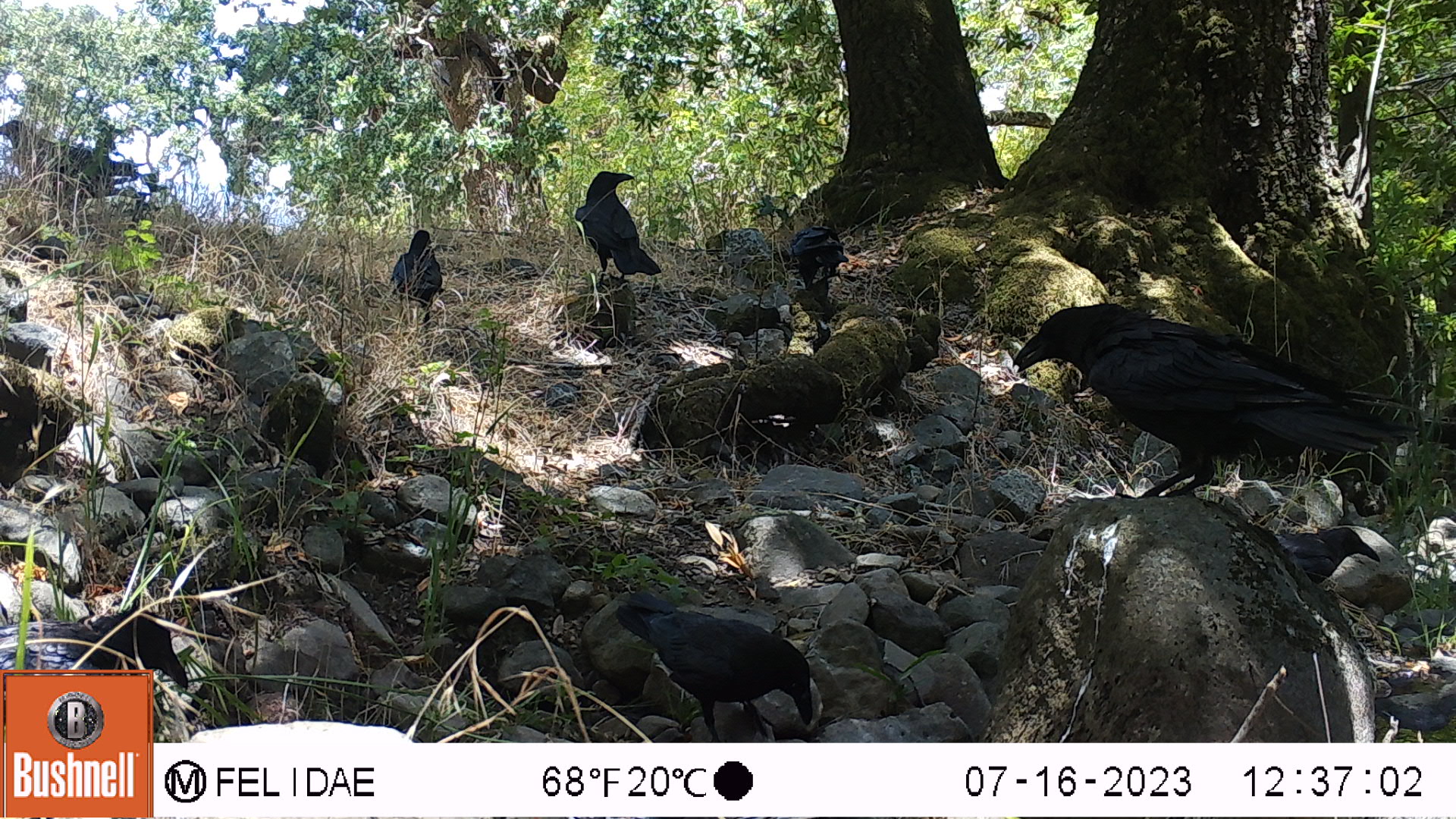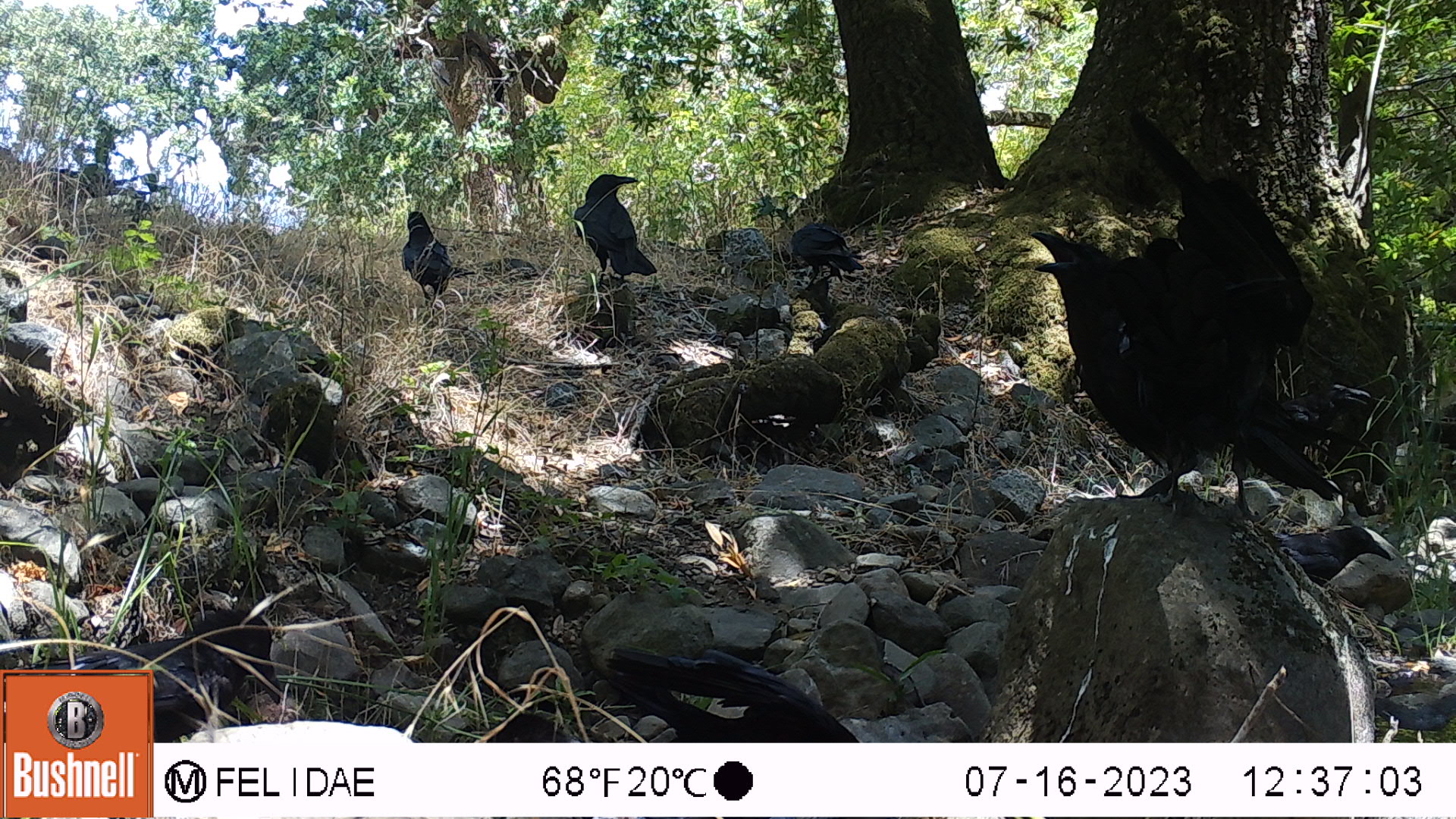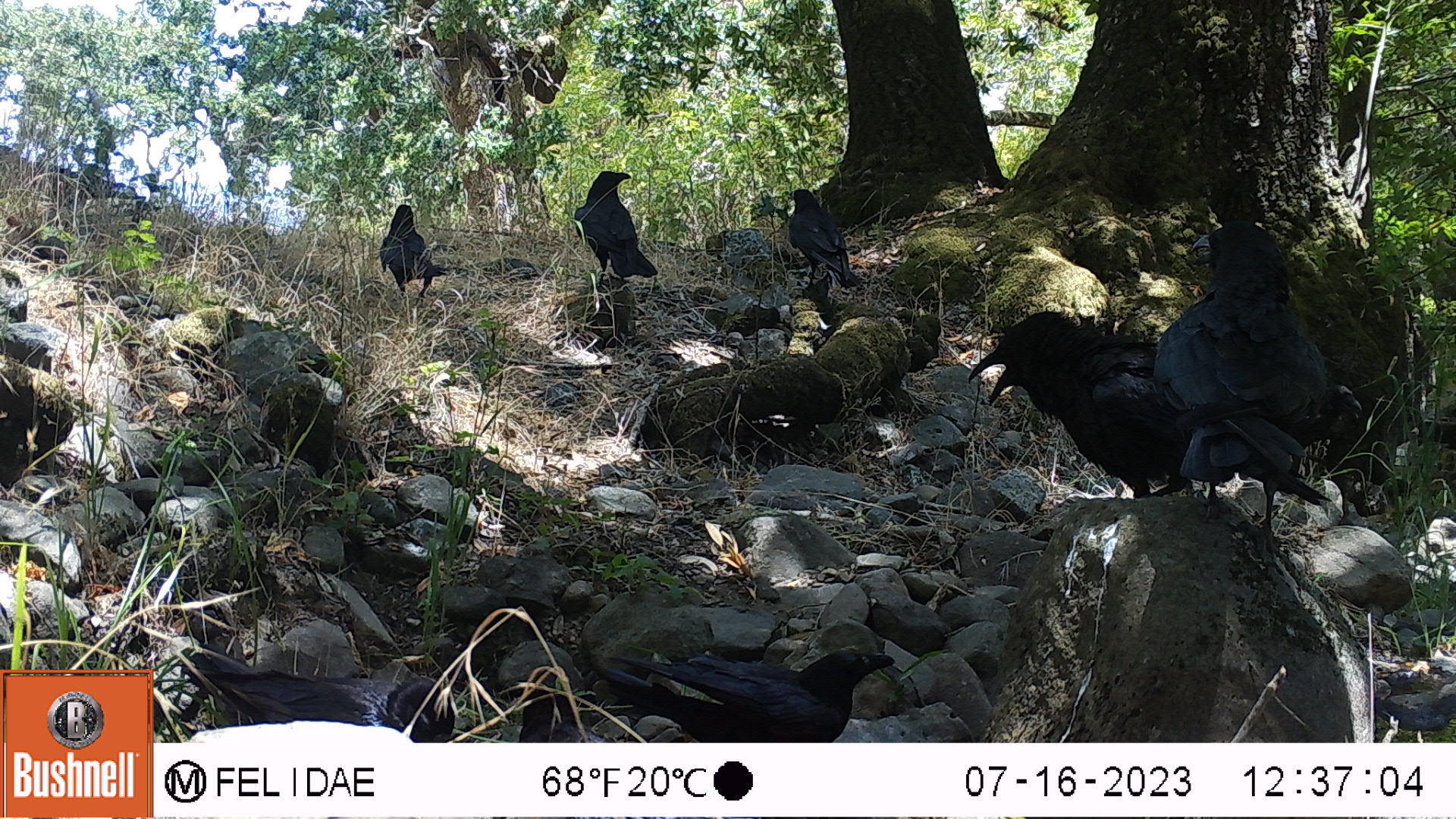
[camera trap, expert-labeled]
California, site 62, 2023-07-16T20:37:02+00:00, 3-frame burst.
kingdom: Animalia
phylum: Chordata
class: Aves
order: Passeriformes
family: Corvidae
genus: Corvus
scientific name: Corvus brachyrhynchos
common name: american crow